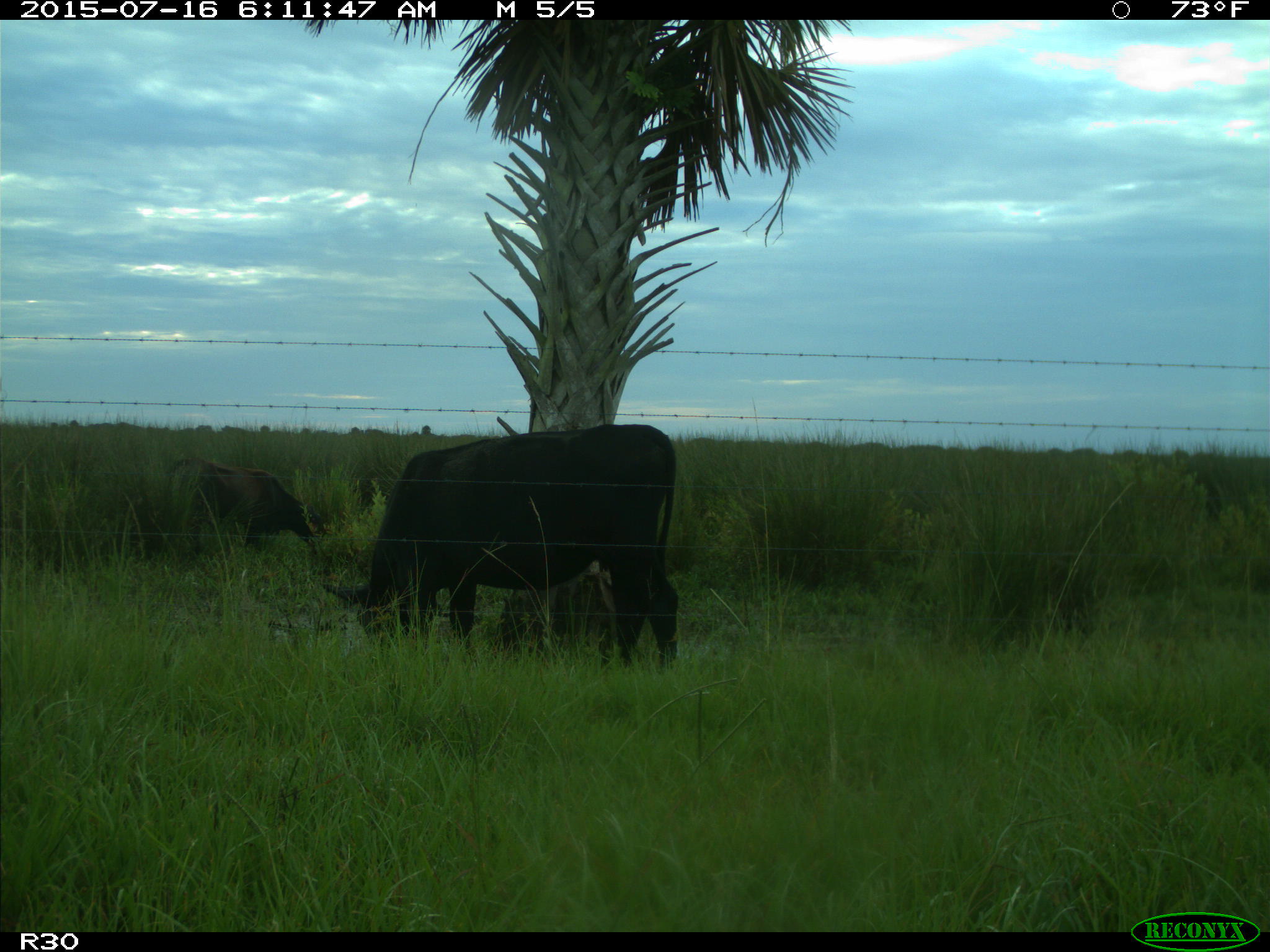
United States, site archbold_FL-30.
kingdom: Animalia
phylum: Chordata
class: Mammalia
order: Artiodactyla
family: Bovidae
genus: Bos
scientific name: Bos taurus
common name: domestic cow